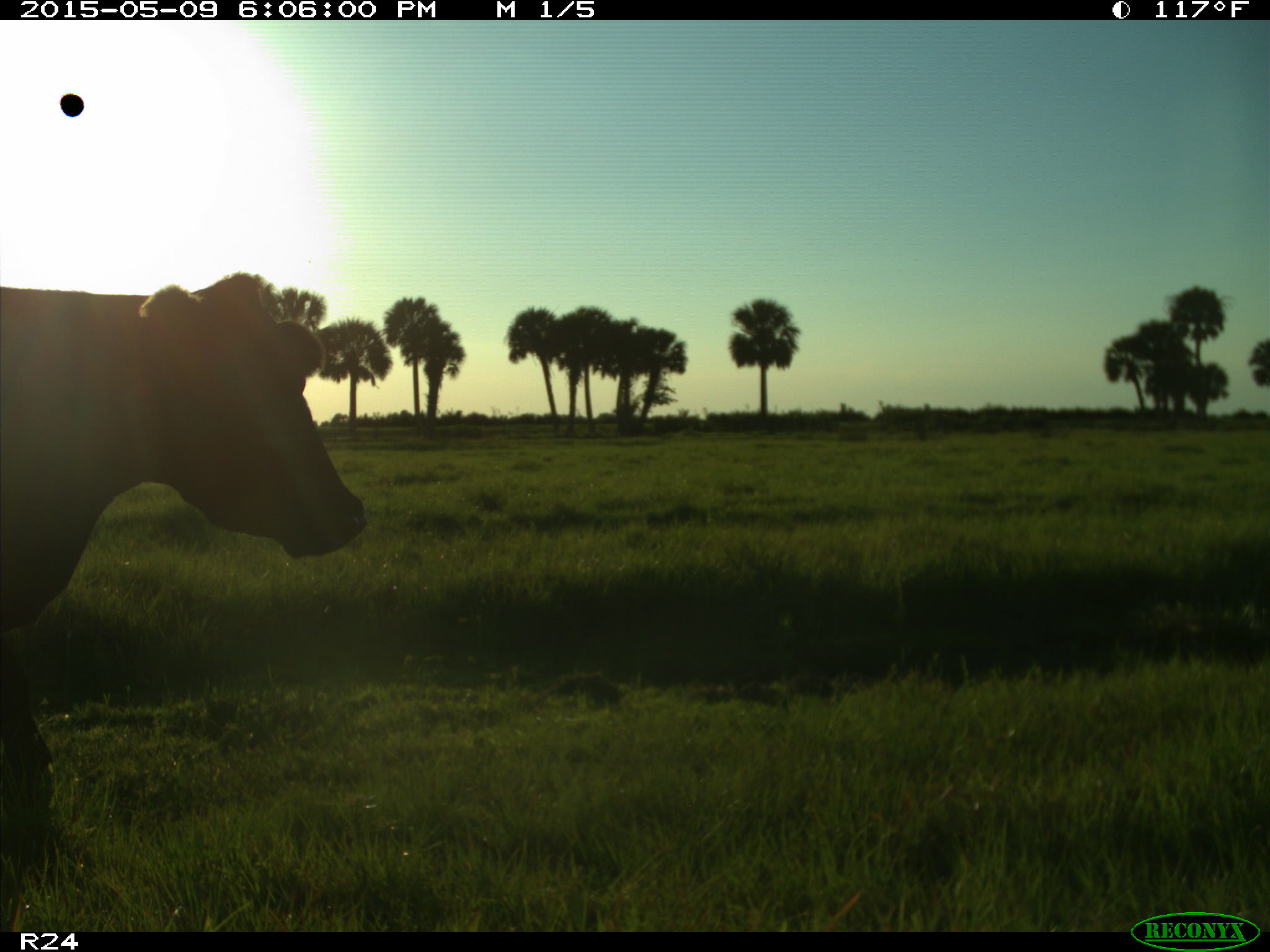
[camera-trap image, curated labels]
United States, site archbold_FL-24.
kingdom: Animalia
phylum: Chordata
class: Mammalia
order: Artiodactyla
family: Bovidae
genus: Bos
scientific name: Bos taurus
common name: domestic cow